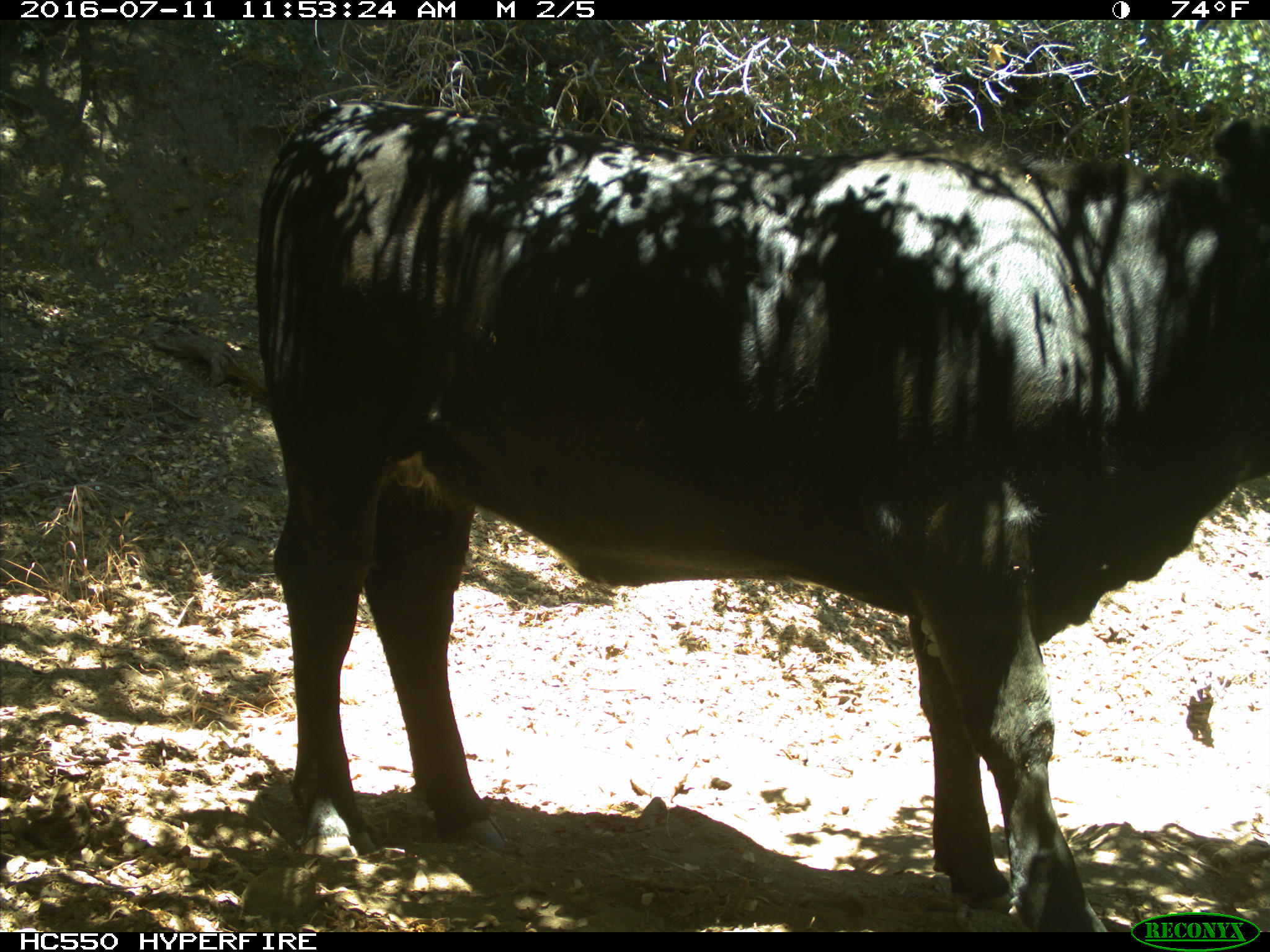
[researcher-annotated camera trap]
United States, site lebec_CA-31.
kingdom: Animalia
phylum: Chordata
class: Mammalia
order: Artiodactyla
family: Bovidae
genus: Bos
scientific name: Bos taurus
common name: domestic cow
Bos taurus (domestic cow).